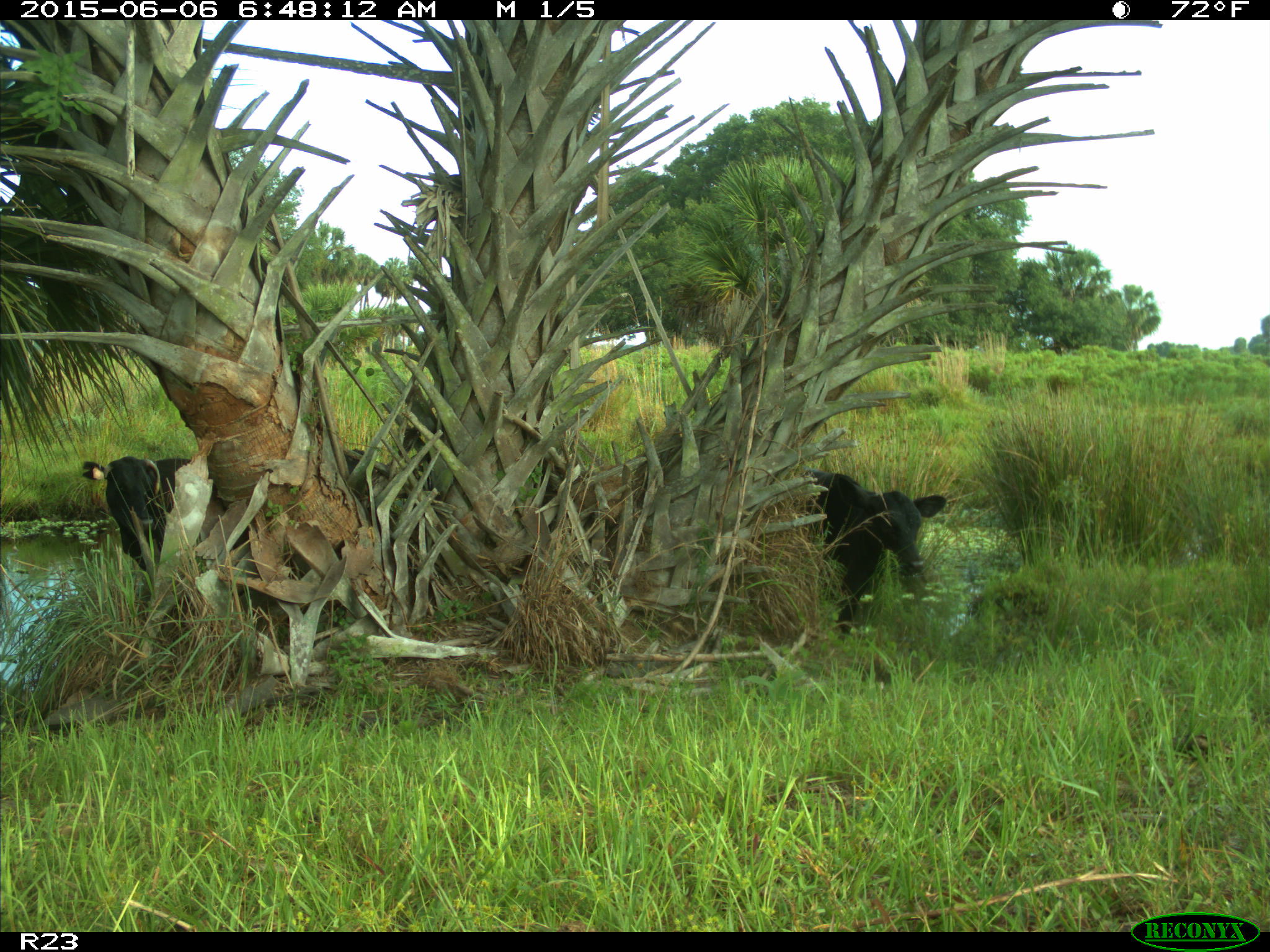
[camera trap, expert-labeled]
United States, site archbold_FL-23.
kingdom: Animalia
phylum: Chordata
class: Mammalia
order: Artiodactyla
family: Bovidae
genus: Bos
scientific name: Bos taurus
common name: domestic cow